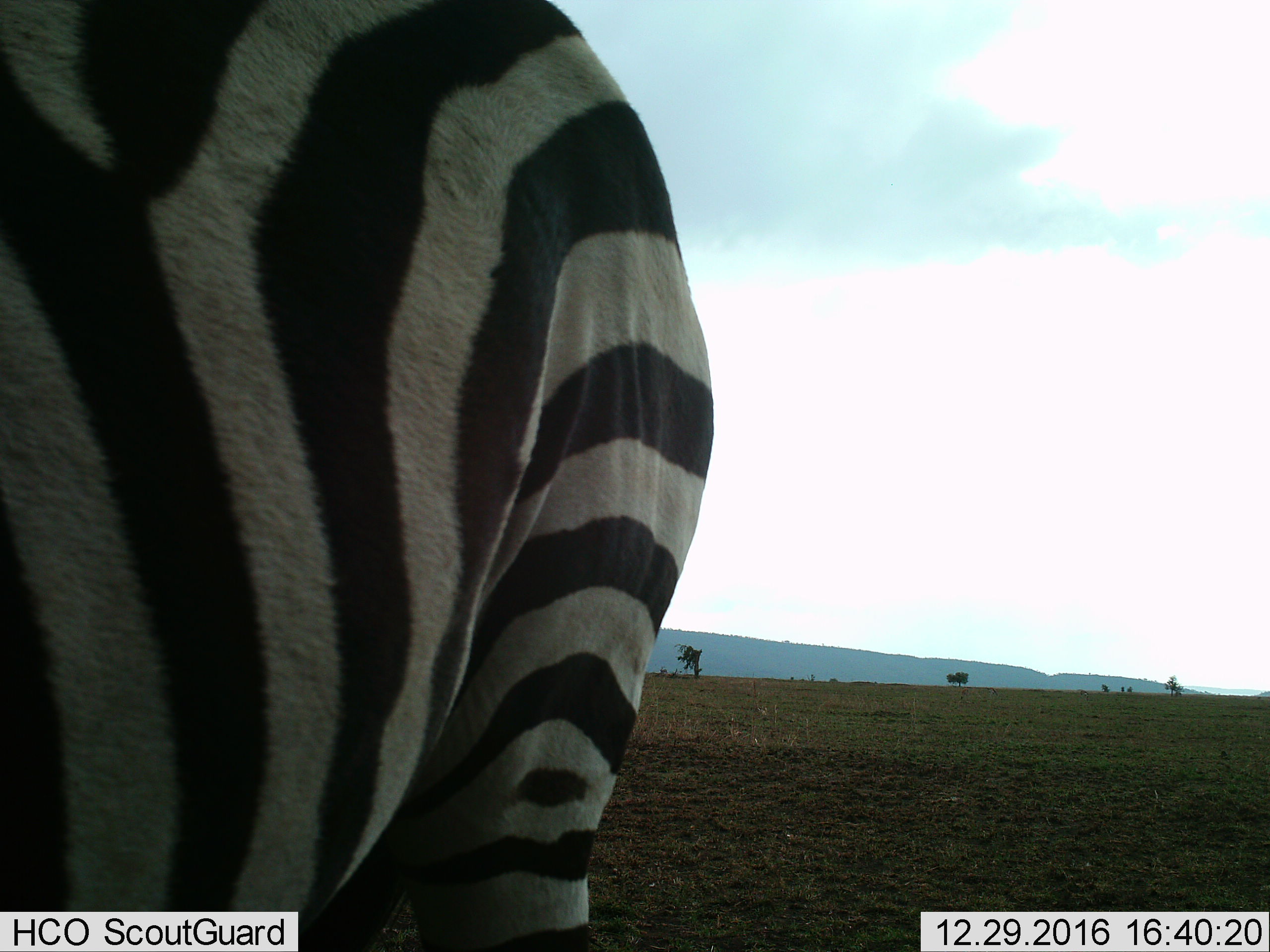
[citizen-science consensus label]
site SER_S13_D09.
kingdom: Animalia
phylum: Chordata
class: Mammalia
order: Perissodactyla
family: Equidae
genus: Equus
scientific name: Equus quagga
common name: plains zebra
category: zebraplains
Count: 1.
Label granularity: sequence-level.